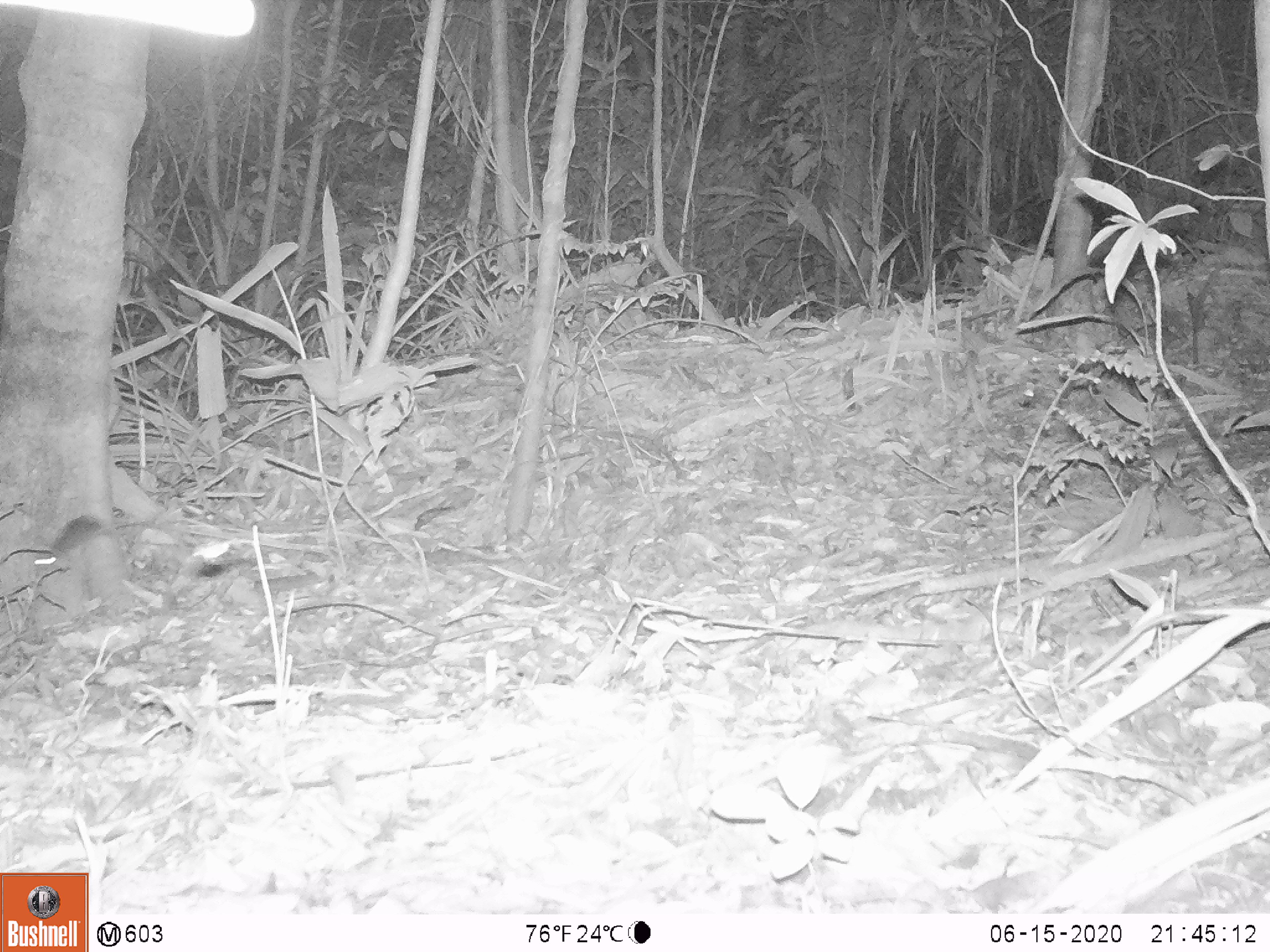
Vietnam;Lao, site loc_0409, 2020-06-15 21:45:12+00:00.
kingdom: Animalia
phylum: Chordata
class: Mammalia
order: Rodentia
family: Muridae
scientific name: Muridae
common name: old-world mice and rats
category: unidentified murid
Unidentified murid (old-world mice and rats) (Muridae). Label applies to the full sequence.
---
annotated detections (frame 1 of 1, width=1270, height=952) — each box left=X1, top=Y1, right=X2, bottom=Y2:
unidentified murid: left=33, top=514, right=161, bottom=583